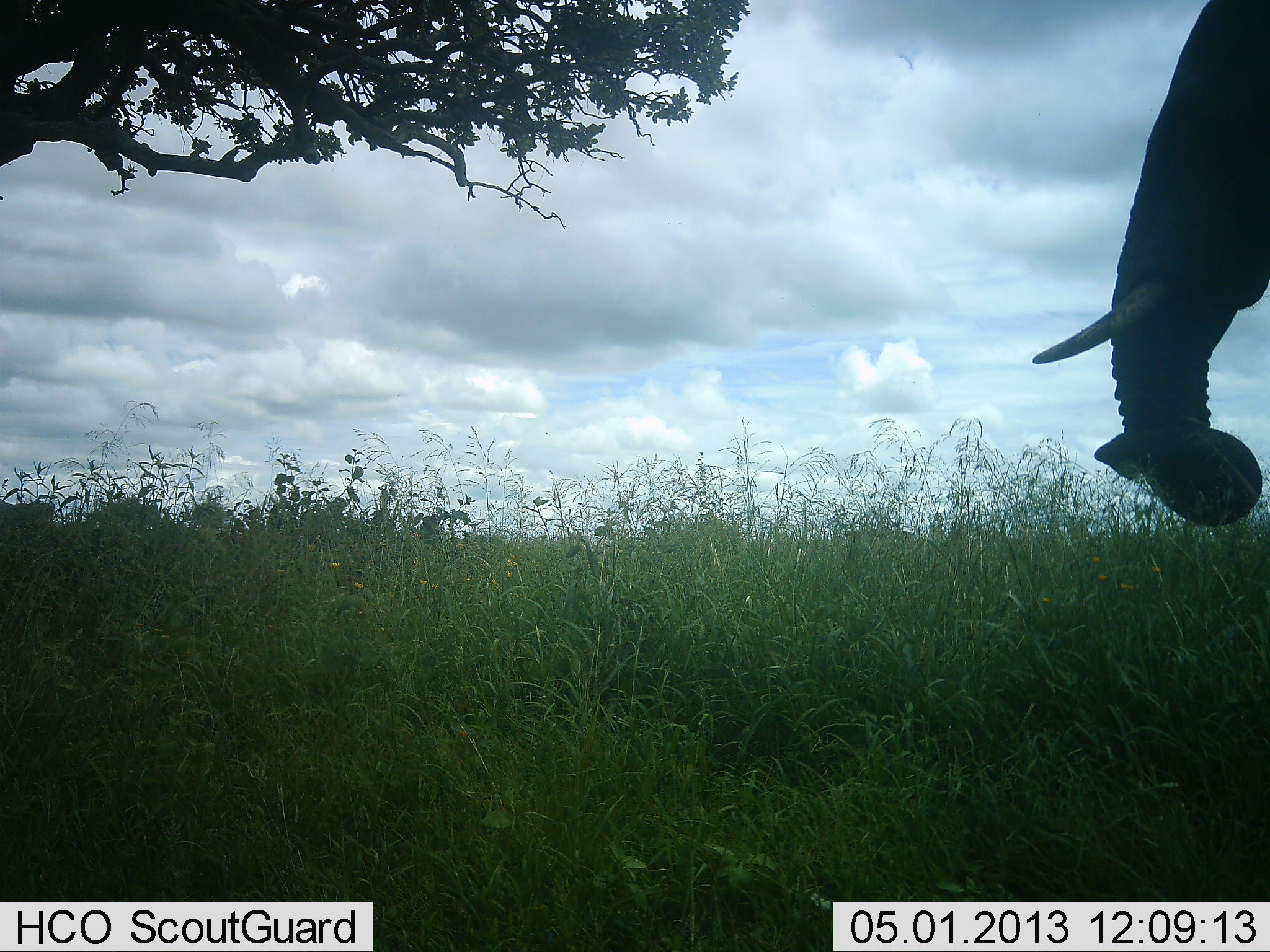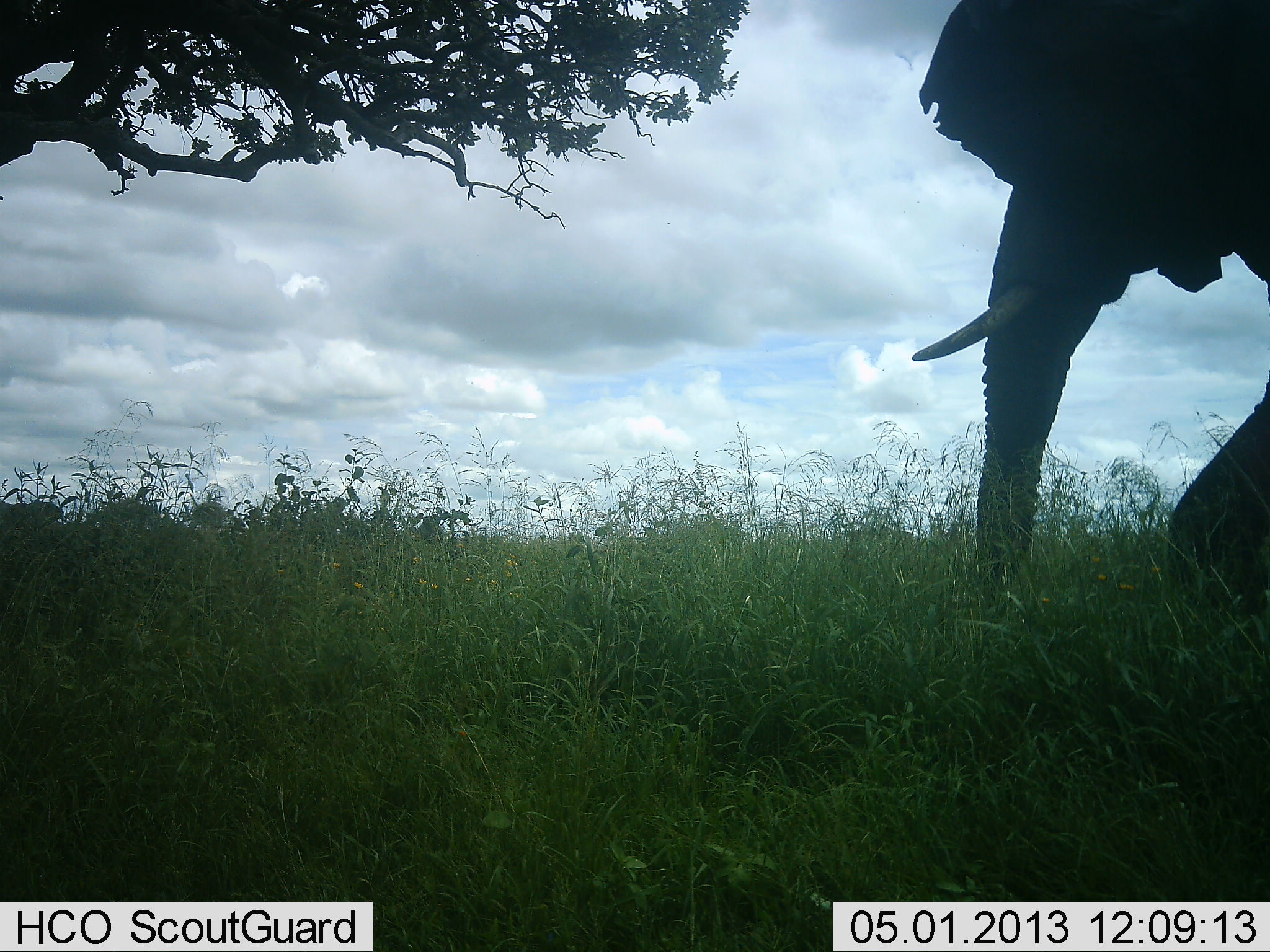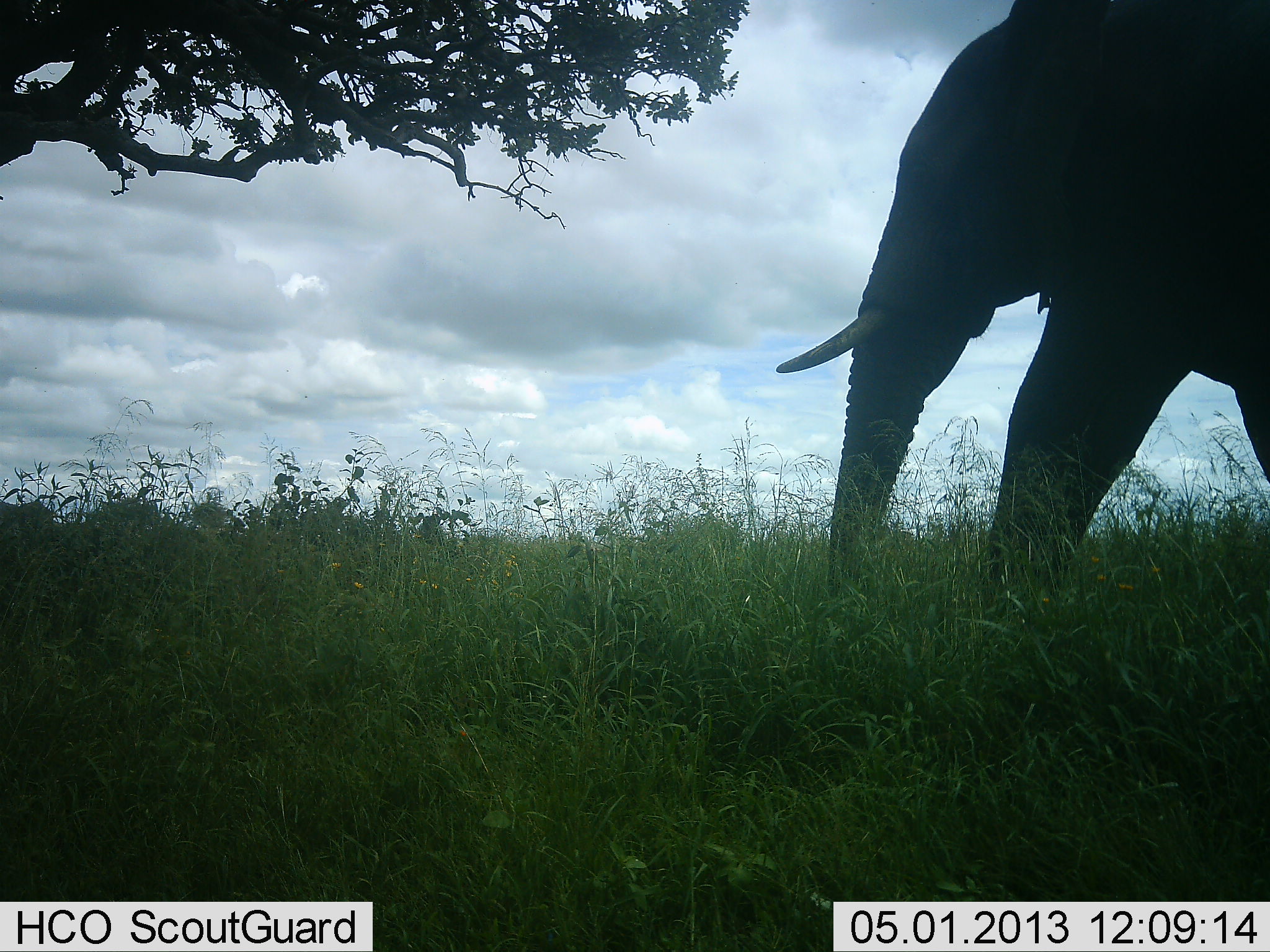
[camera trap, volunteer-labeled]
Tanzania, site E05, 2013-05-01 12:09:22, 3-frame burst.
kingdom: Animalia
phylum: Chordata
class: Mammalia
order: Proboscidea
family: Elephantidae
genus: Loxodonta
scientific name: Loxodonta africana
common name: african bush elephant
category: elephant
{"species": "elephant (african bush elephant) (Loxodonta africana)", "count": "1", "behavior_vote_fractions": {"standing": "20%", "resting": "0%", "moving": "90%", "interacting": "10%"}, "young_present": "0%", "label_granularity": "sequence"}